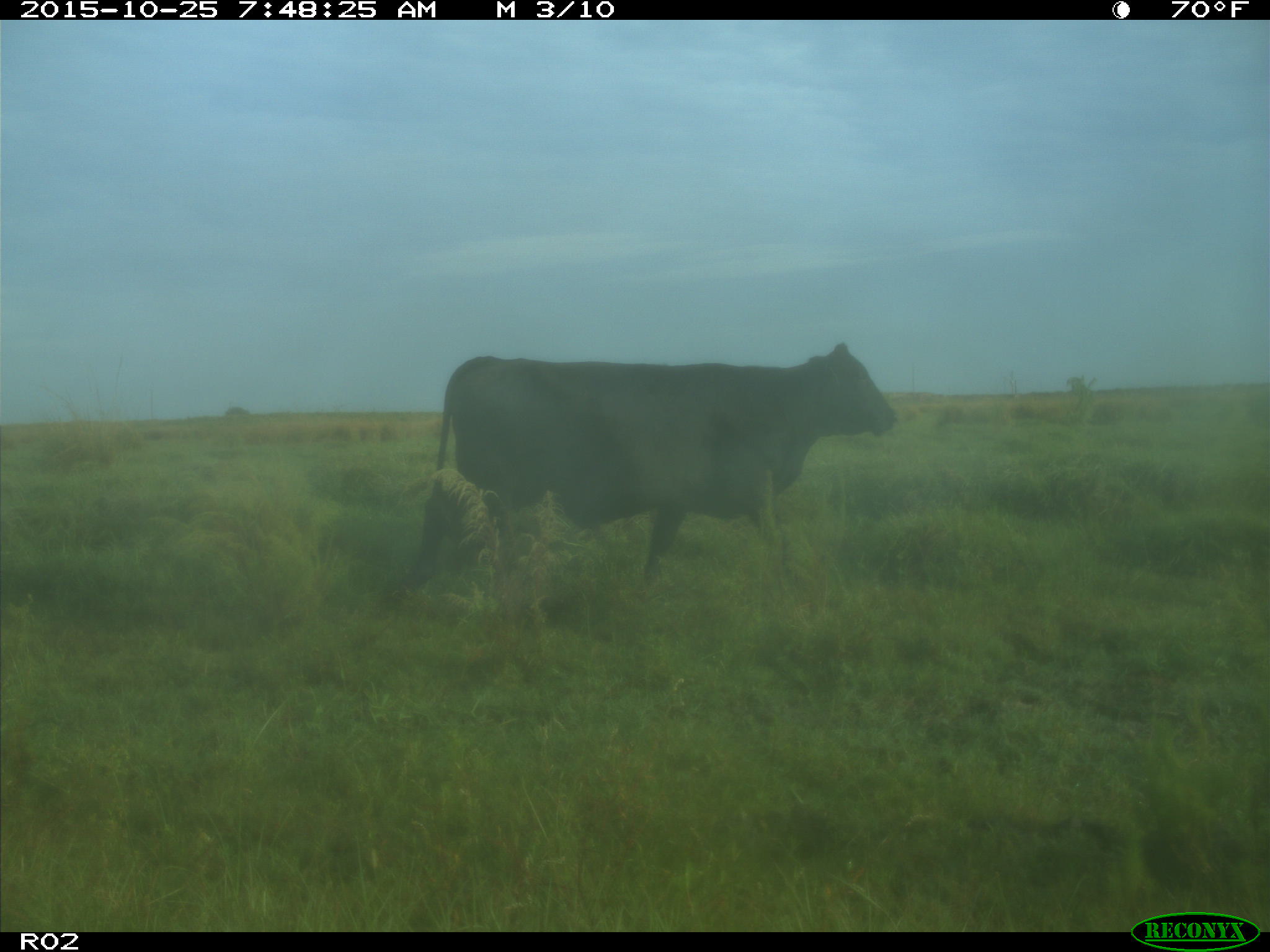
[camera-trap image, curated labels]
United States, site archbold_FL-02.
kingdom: Animalia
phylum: Chordata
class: Mammalia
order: Artiodactyla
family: Bovidae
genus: Bos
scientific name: Bos taurus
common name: domestic cow